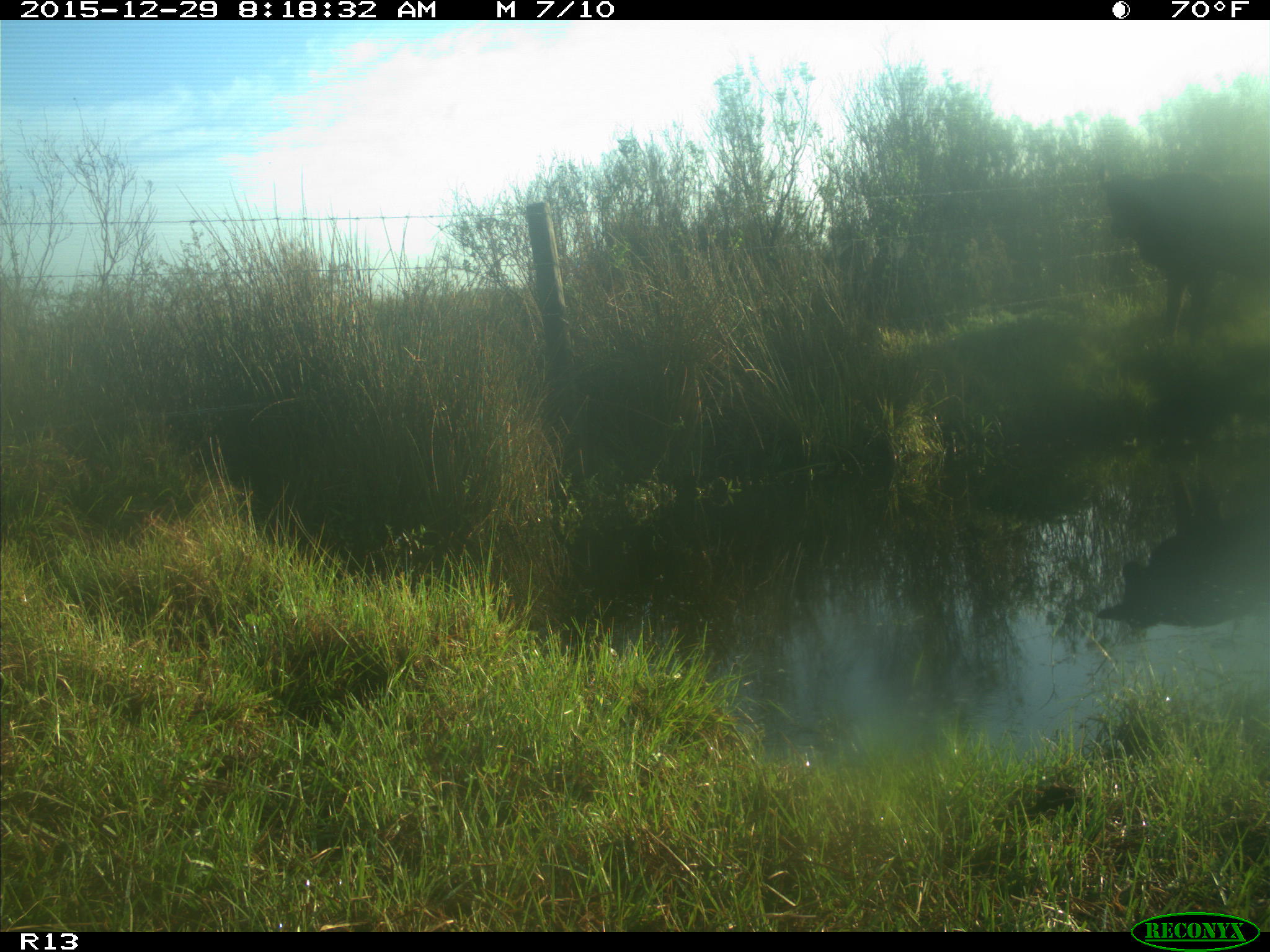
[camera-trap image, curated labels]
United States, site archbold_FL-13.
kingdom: Animalia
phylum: Chordata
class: Mammalia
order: Artiodactyla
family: Bovidae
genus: Bos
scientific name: Bos taurus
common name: domestic cow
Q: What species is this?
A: Bos taurus (domestic cow).